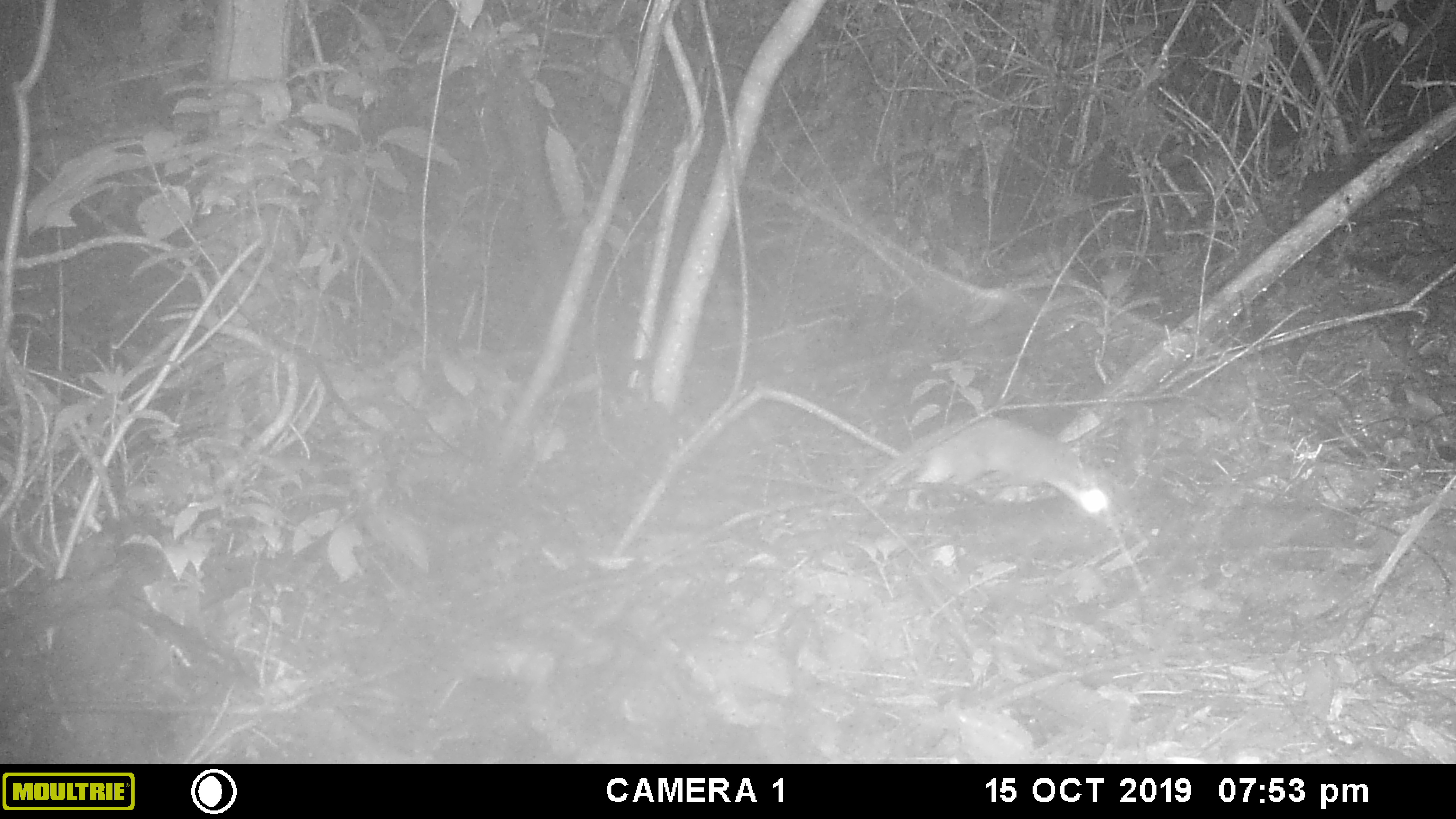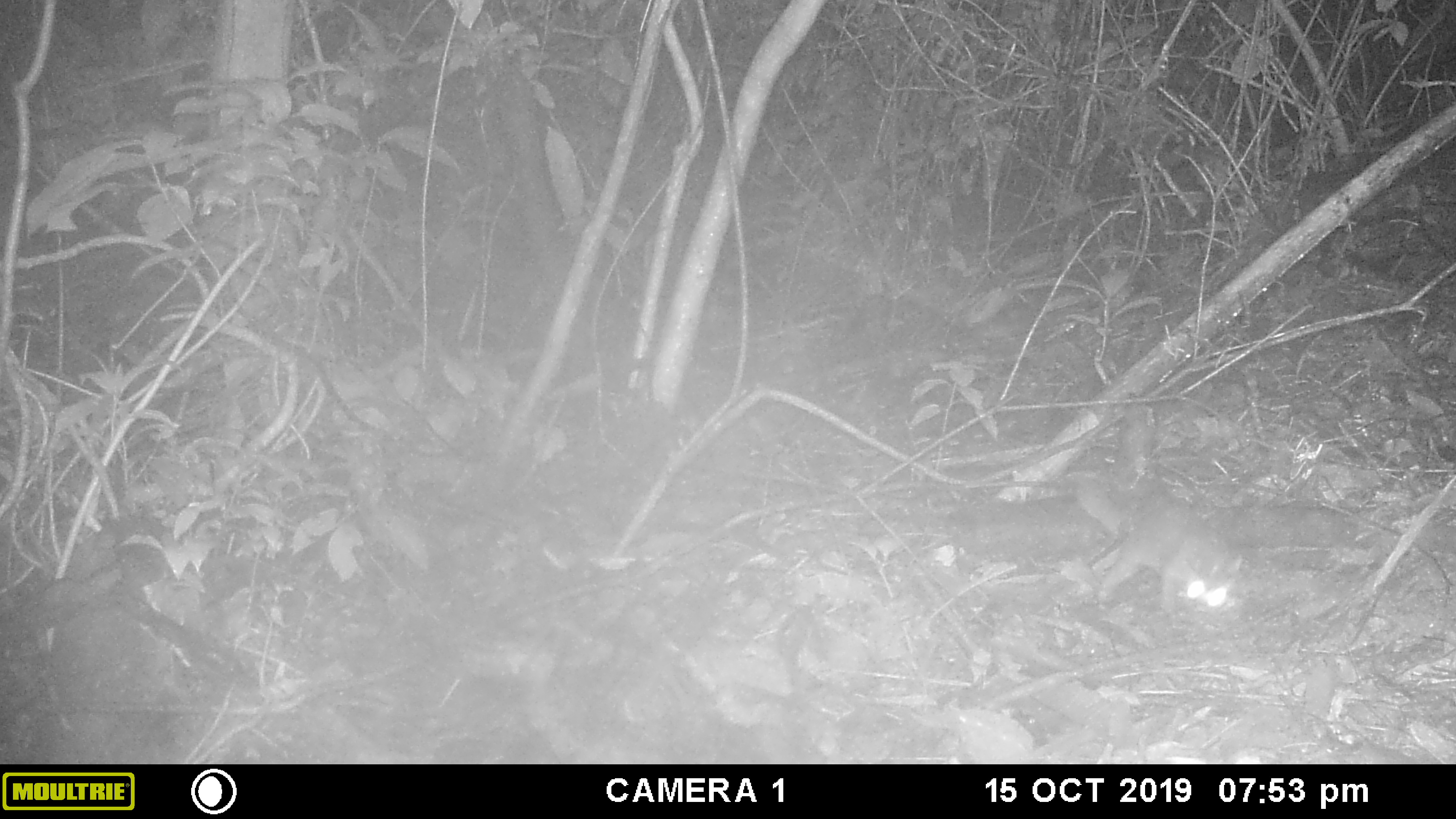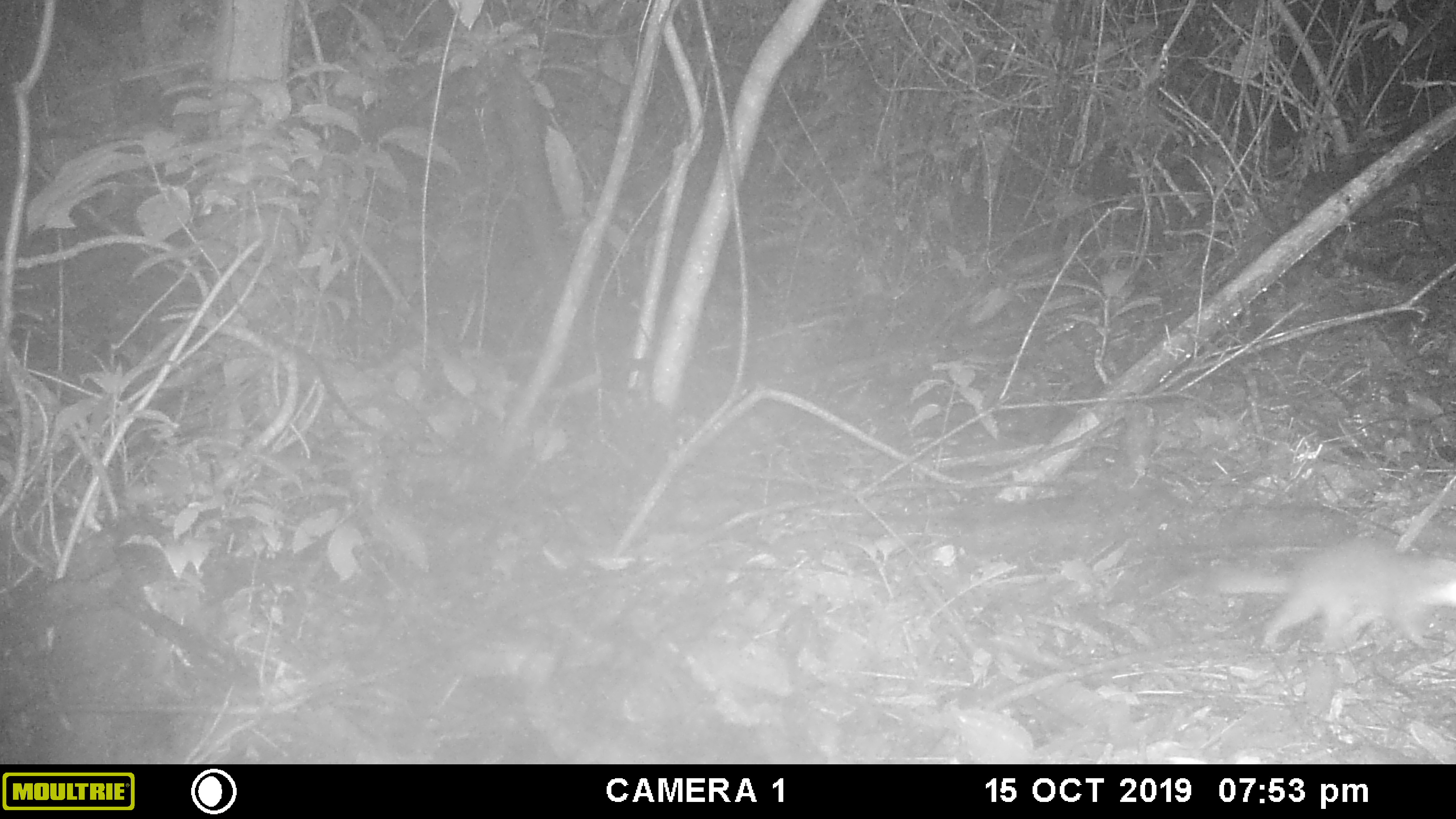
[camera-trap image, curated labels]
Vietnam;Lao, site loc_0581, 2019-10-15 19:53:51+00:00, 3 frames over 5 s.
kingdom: Animalia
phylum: Chordata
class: Mammalia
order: Carnivora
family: Mustelidae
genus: Melogale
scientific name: Melogale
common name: ferret badger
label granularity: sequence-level